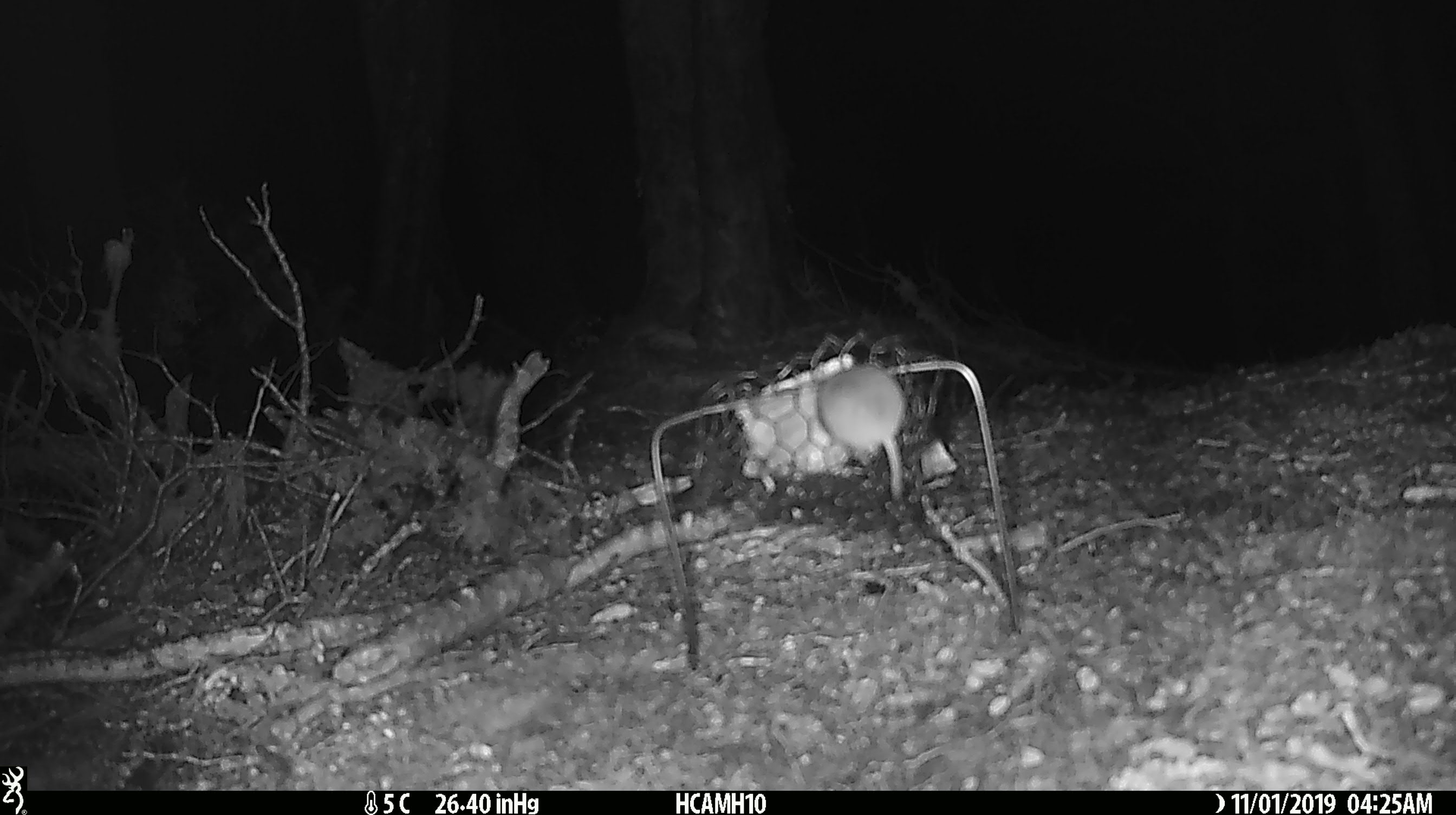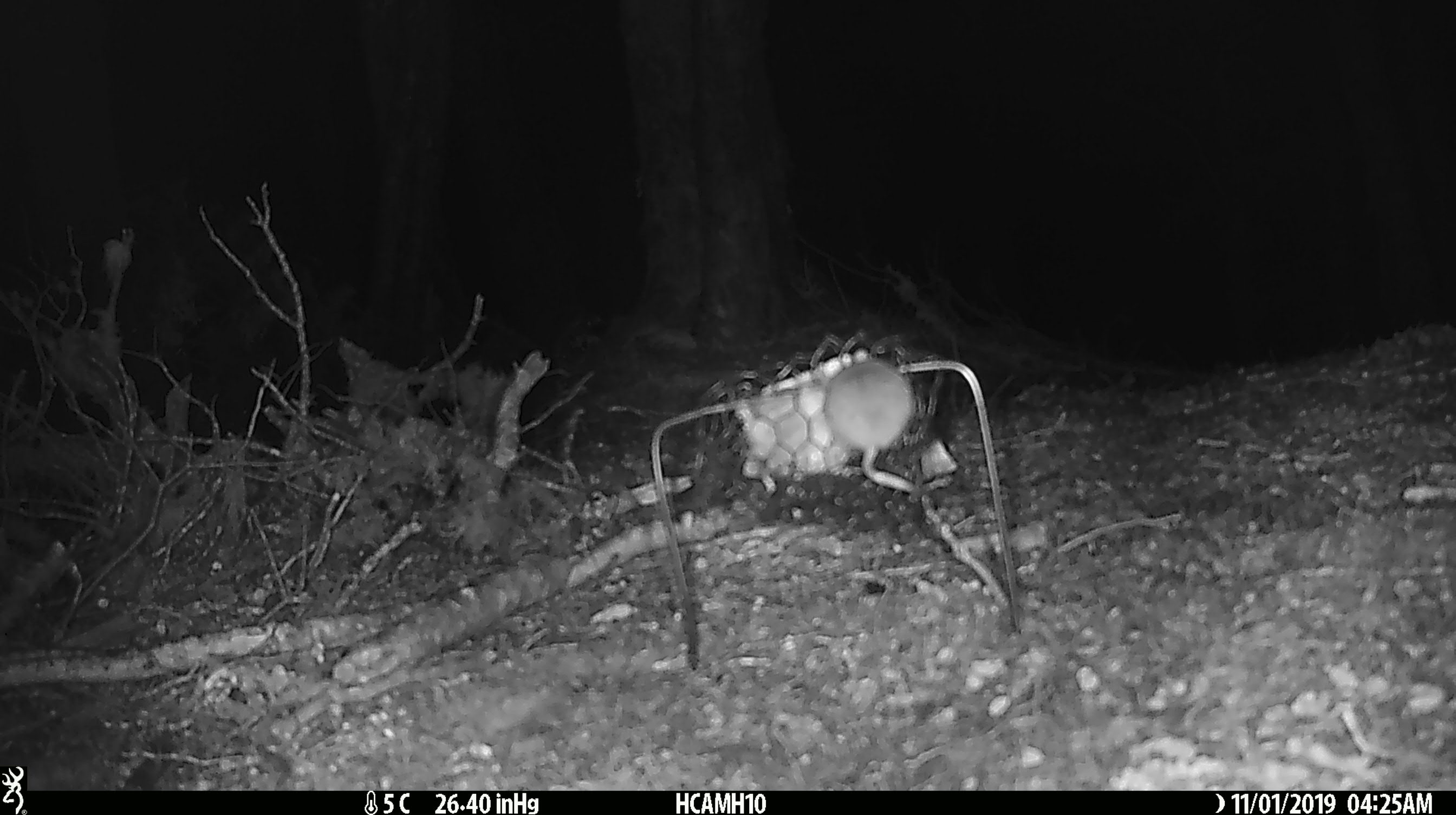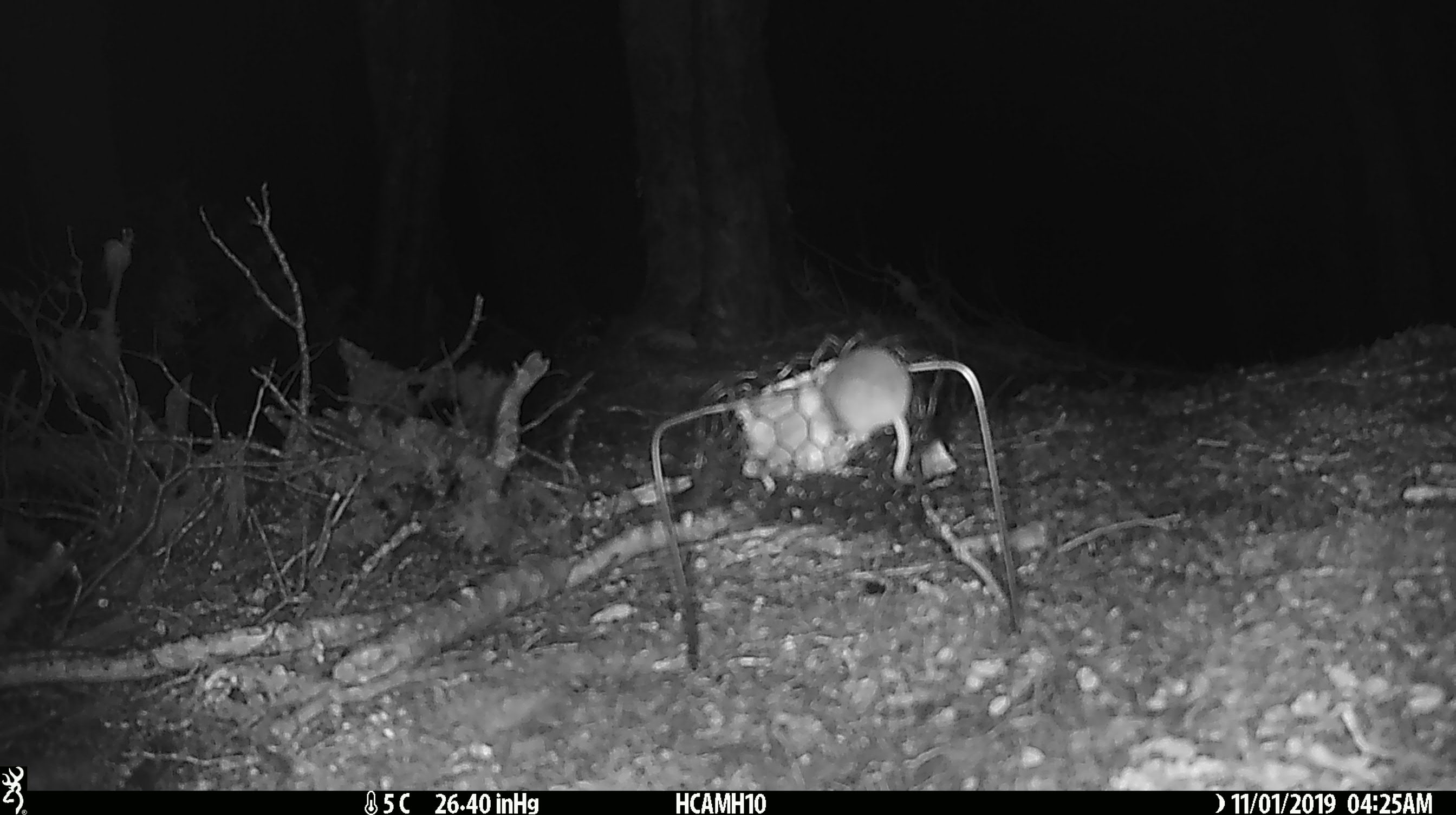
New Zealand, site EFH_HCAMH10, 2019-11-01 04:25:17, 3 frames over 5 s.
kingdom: Animalia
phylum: Chordata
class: Mammalia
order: Rodentia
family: Muridae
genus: Mus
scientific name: Mus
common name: mouse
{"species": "mouse (Mus)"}